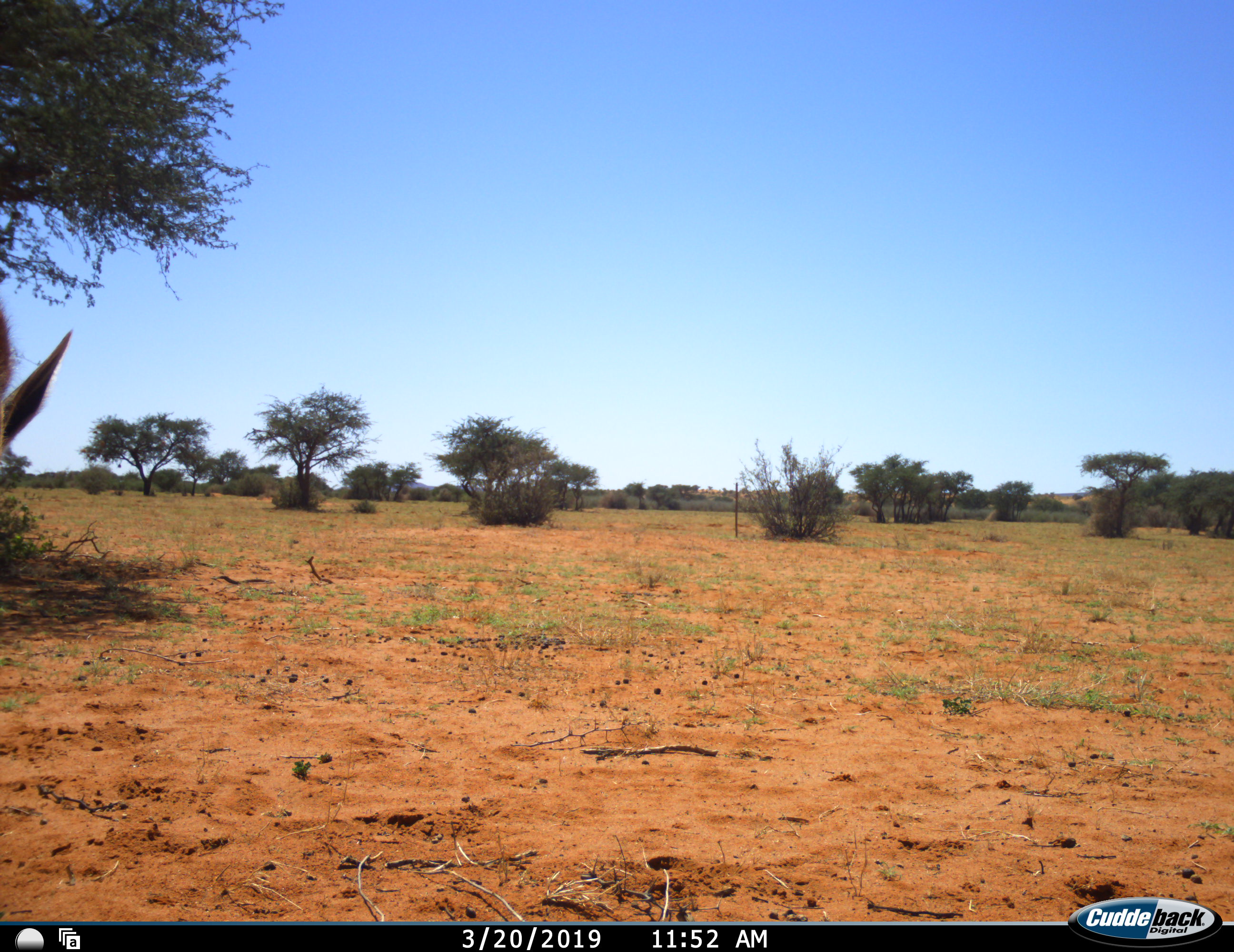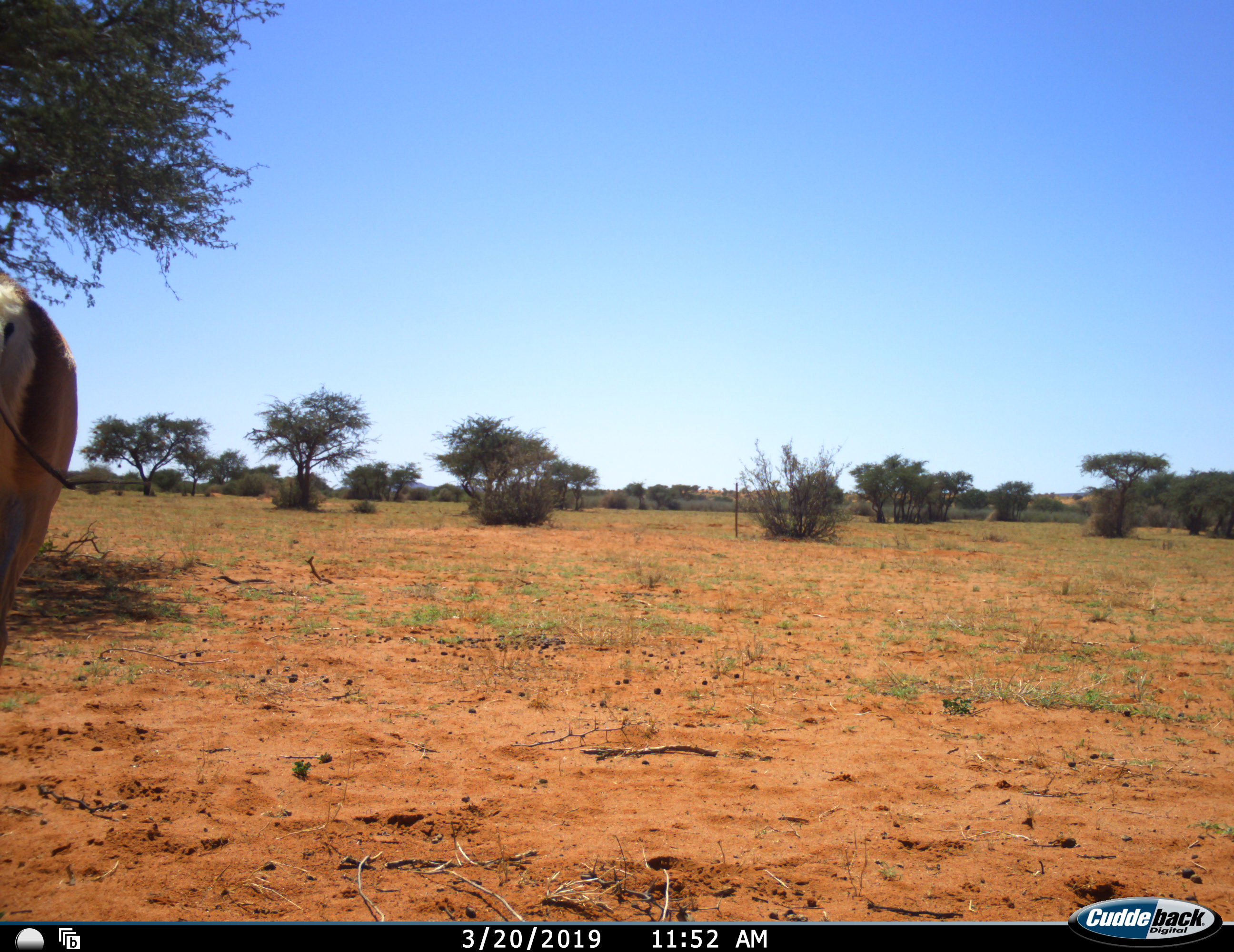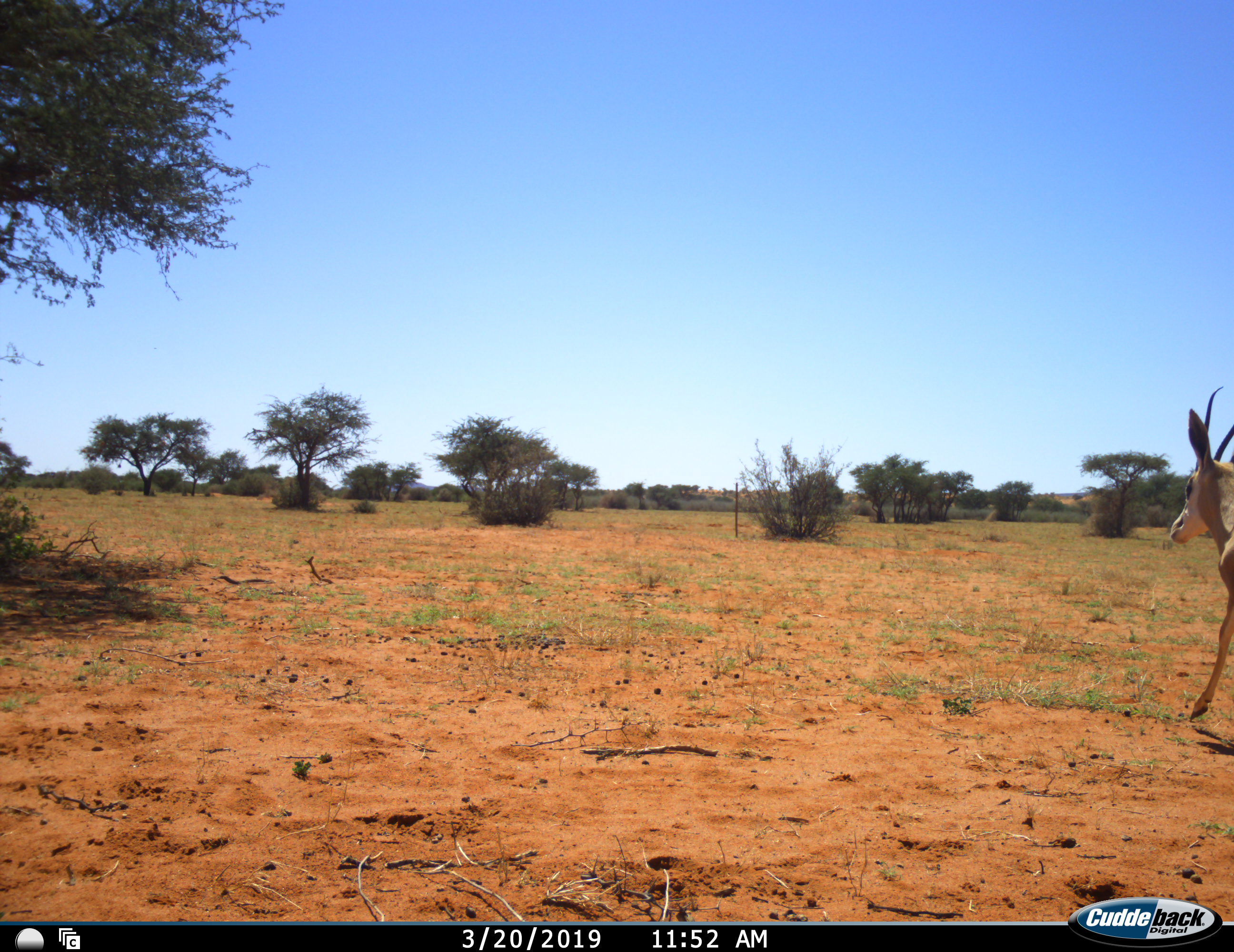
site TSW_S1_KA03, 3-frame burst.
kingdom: Animalia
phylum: Chordata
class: Mammalia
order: Artiodactyla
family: Bovidae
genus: Antidorcas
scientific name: Antidorcas marsupialis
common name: springbok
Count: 2.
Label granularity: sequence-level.